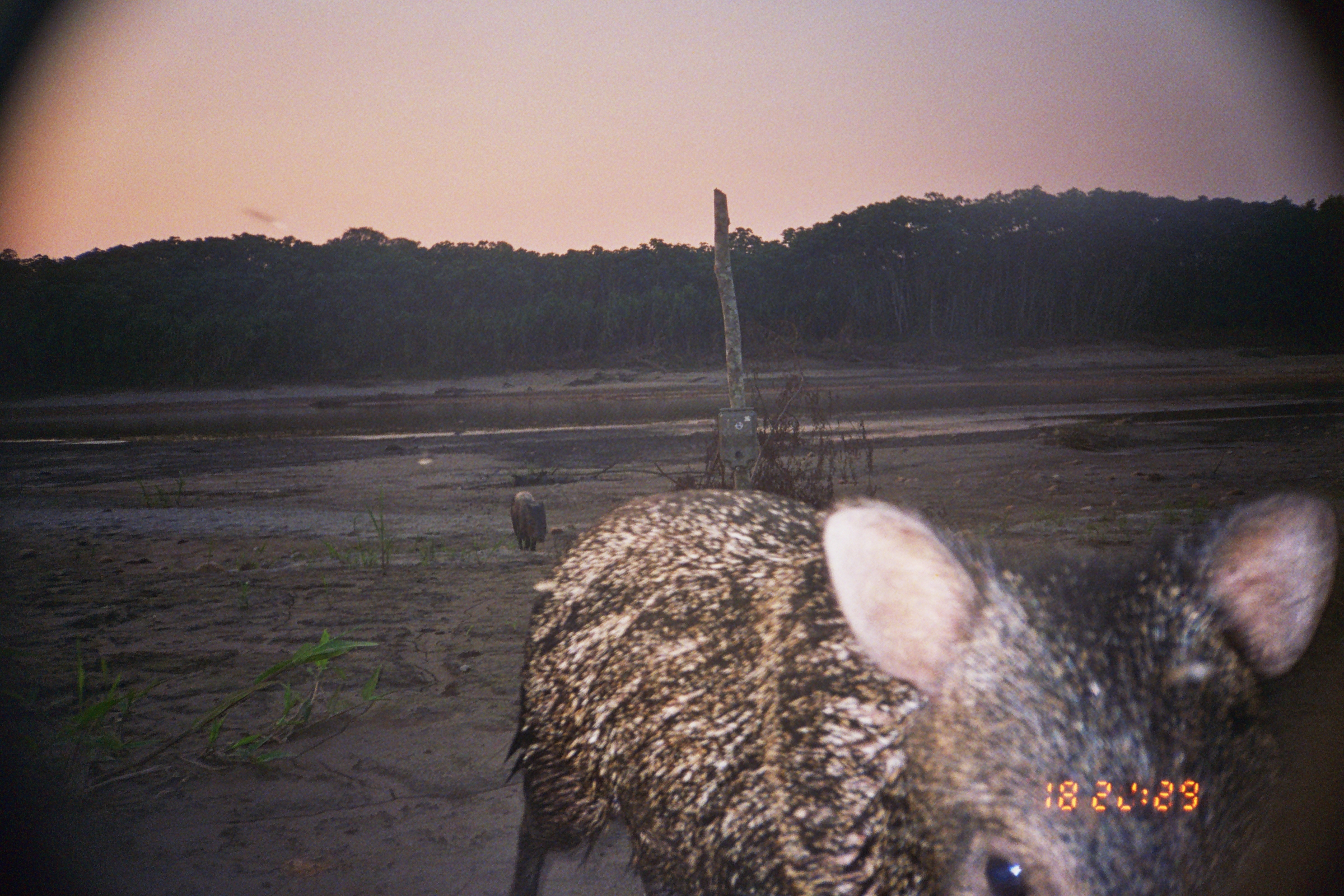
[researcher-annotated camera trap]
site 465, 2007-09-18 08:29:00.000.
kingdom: Animalia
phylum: Chordata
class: Mammalia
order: Artiodactyla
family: Tayassuidae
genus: Pecari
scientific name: Pecari tajacu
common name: collared peccary